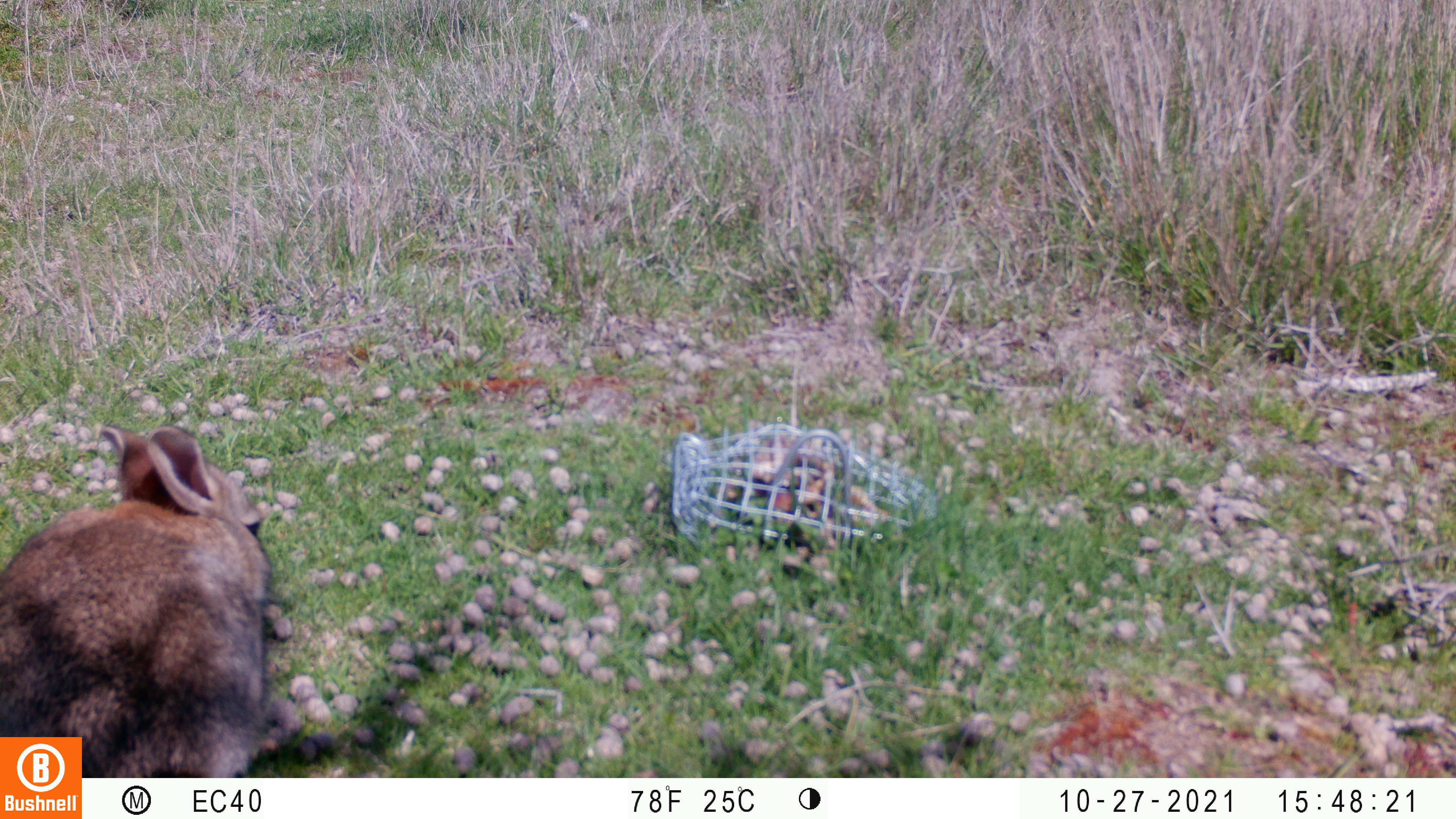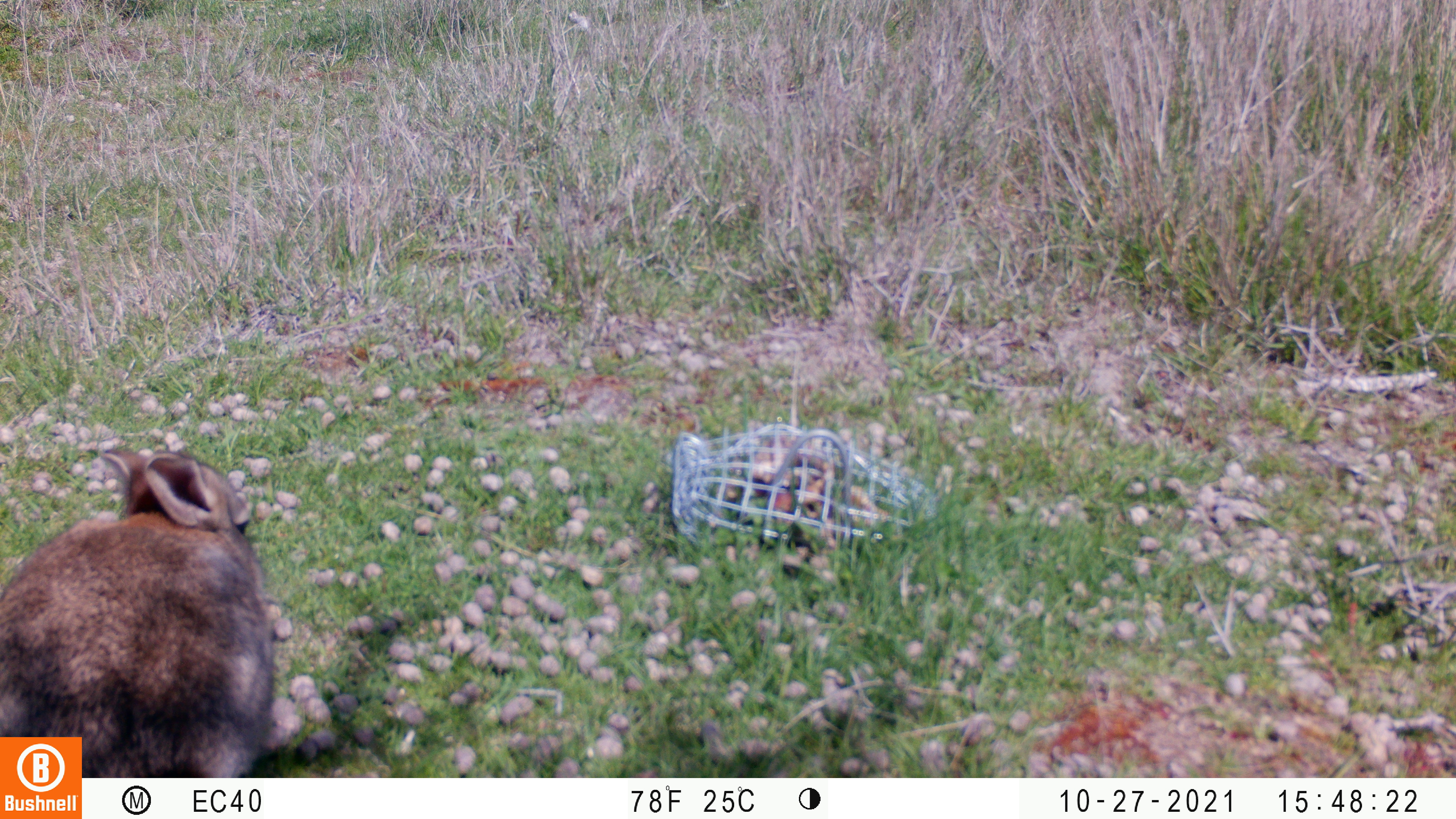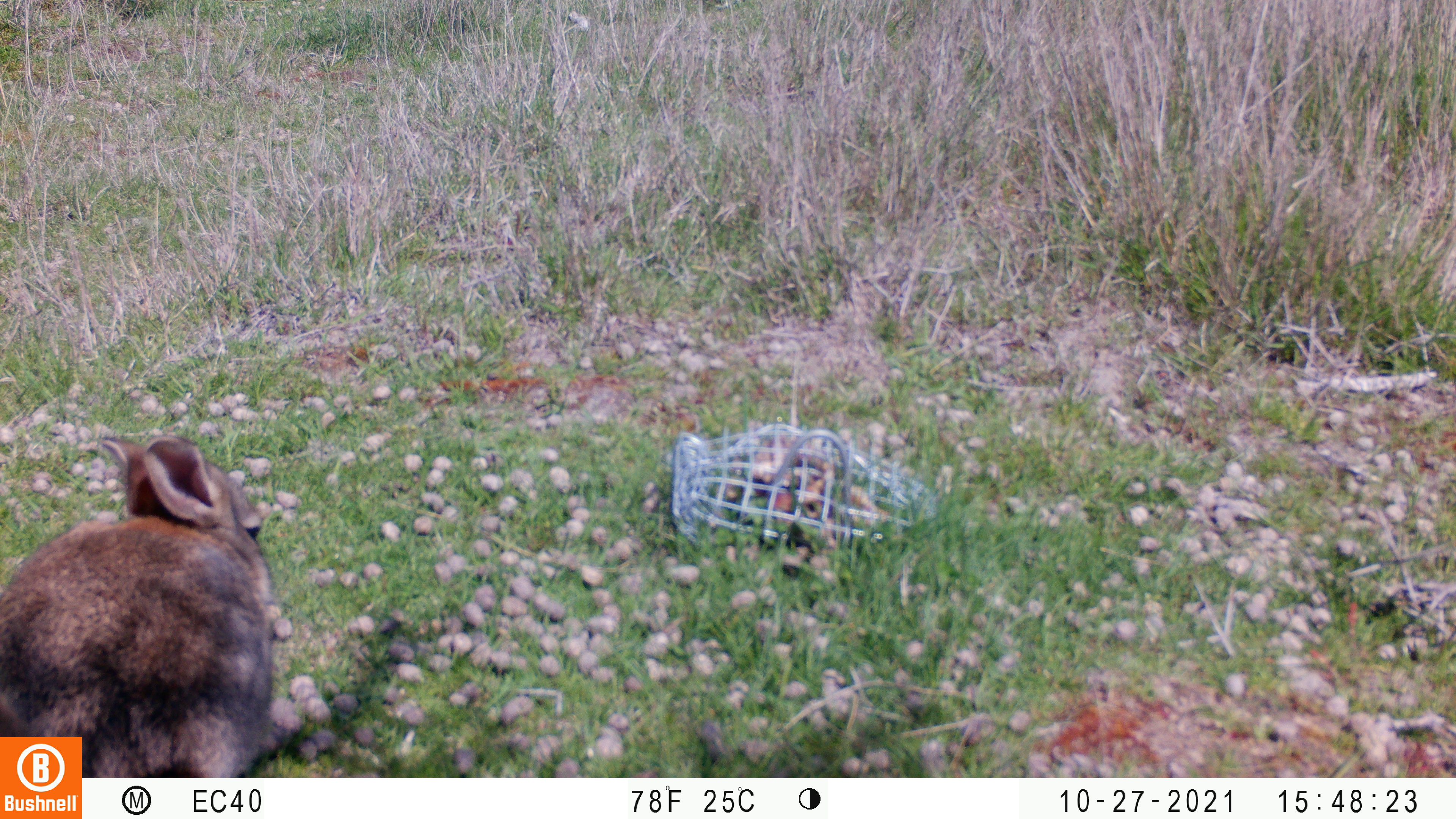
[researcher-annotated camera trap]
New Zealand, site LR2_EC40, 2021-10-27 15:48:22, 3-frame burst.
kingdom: Animalia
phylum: Chordata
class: Mammalia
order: Lagomorpha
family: Leporidae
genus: Oryctolagus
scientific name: Oryctolagus cuniculus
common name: european rabbit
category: rabbit